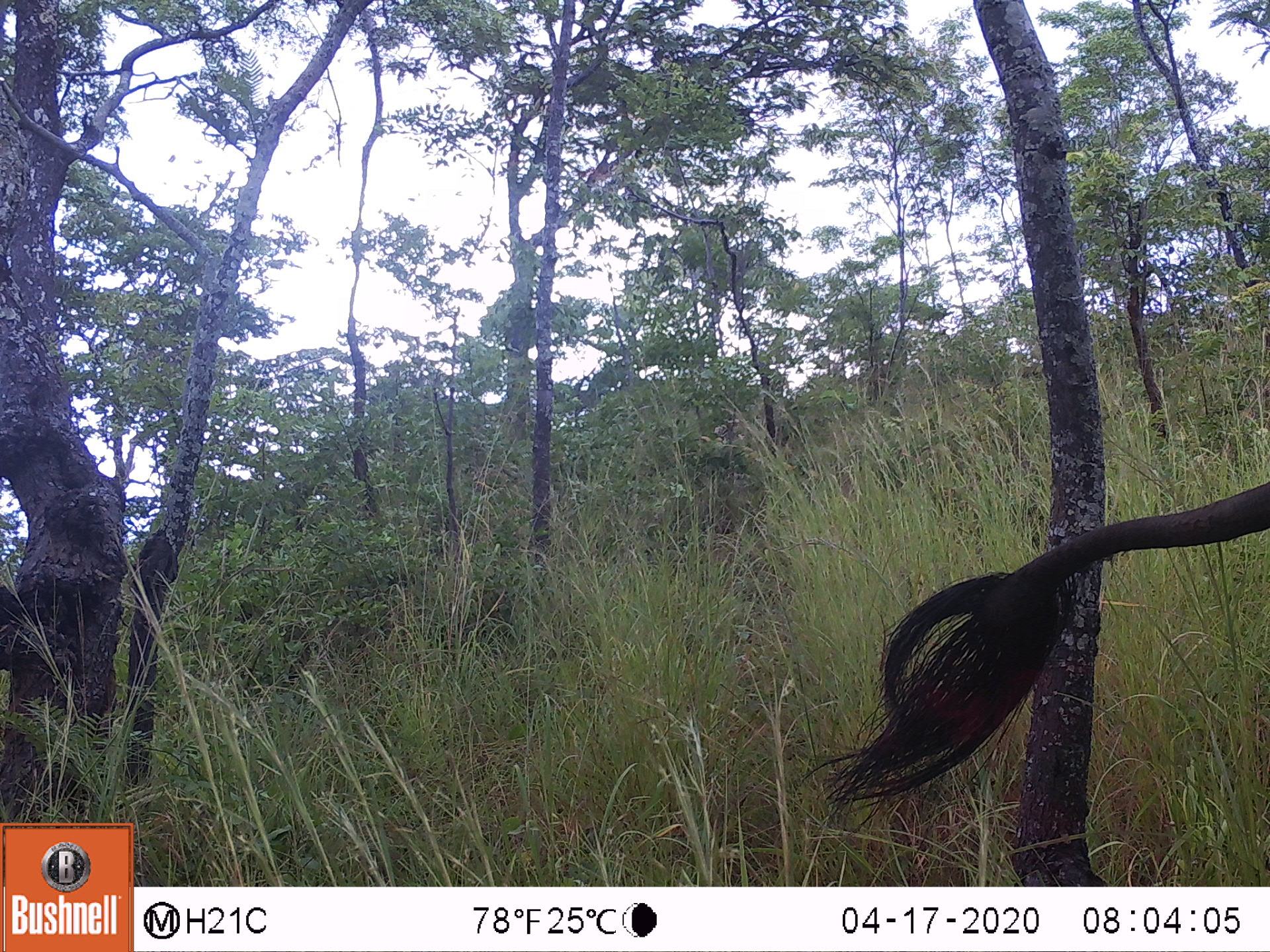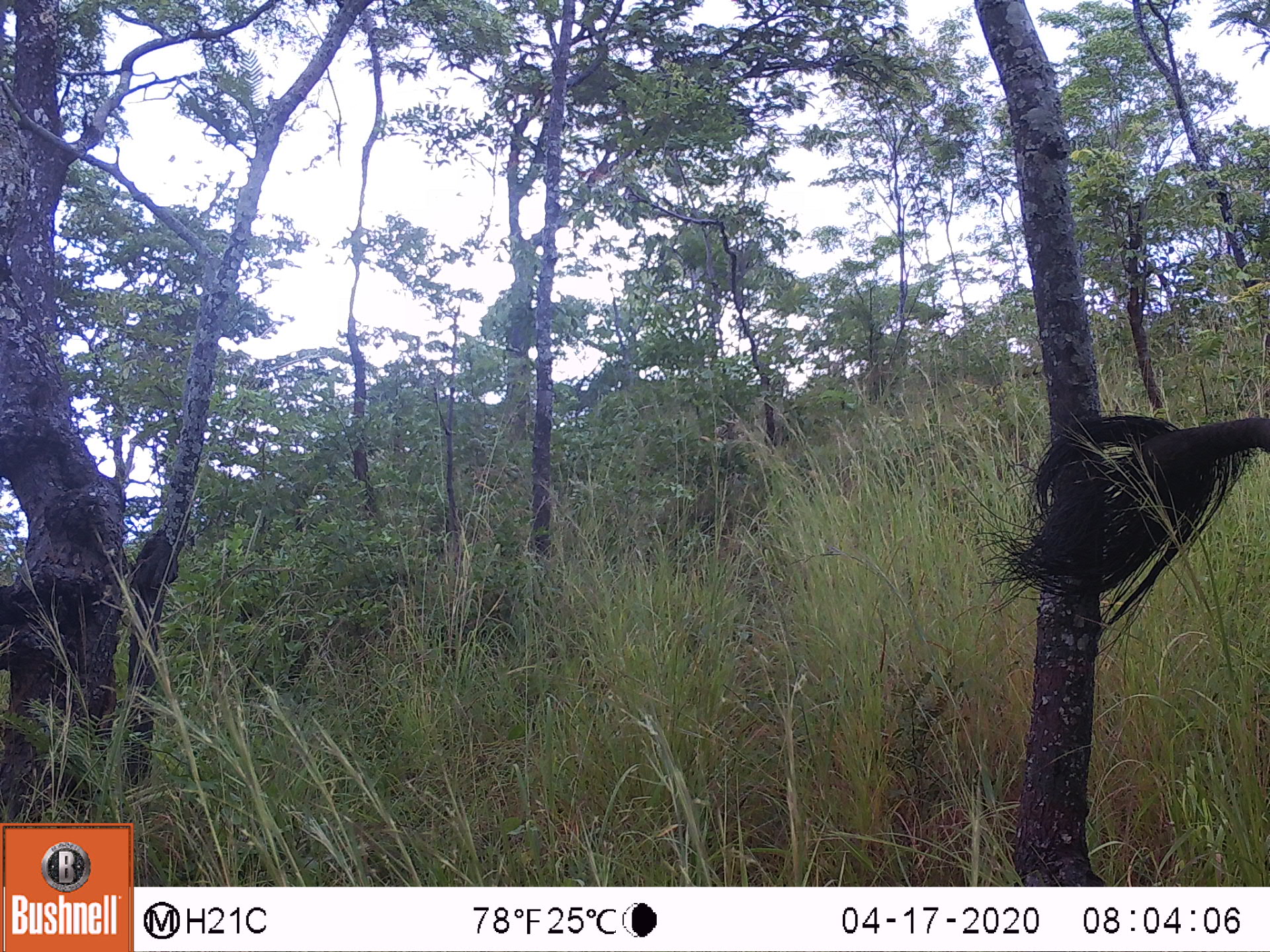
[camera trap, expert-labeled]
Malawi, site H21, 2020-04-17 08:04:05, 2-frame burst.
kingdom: Animalia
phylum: Chordata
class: Mammalia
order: Proboscidea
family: Elephantidae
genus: Loxodonta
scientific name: Loxodonta africana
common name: african savanna elephant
African savanna elephant (Loxodonta africana), count 1.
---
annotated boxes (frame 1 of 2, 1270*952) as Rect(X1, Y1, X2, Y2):
african savanna elephant: Rect(837, 478, 1262, 799)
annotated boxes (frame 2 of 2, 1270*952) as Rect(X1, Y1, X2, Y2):
african savanna elephant: Rect(994, 397, 1262, 597)